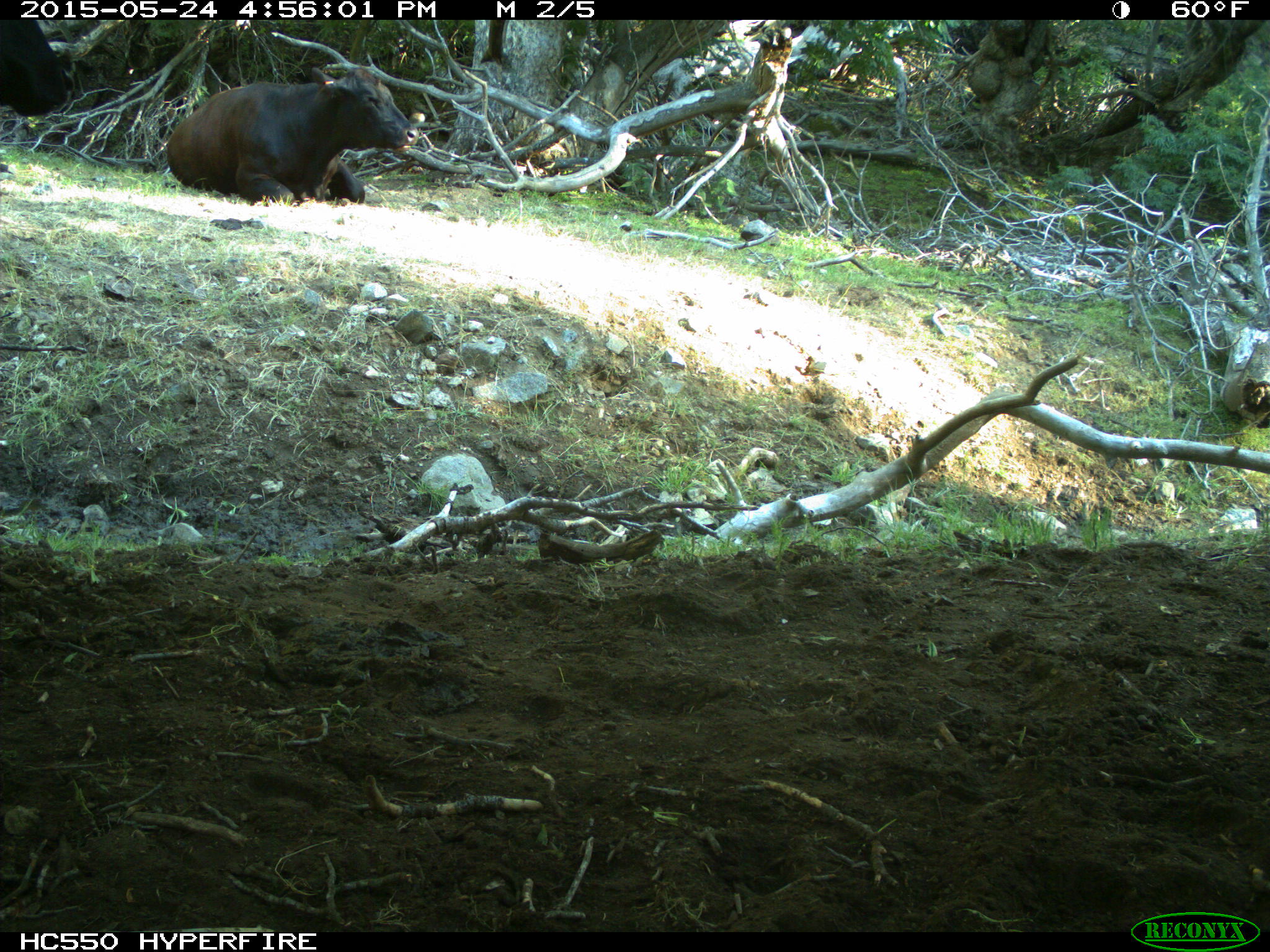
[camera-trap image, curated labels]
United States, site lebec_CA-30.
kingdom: Animalia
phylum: Chordata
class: Mammalia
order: Artiodactyla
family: Bovidae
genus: Bos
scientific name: Bos taurus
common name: domestic cow